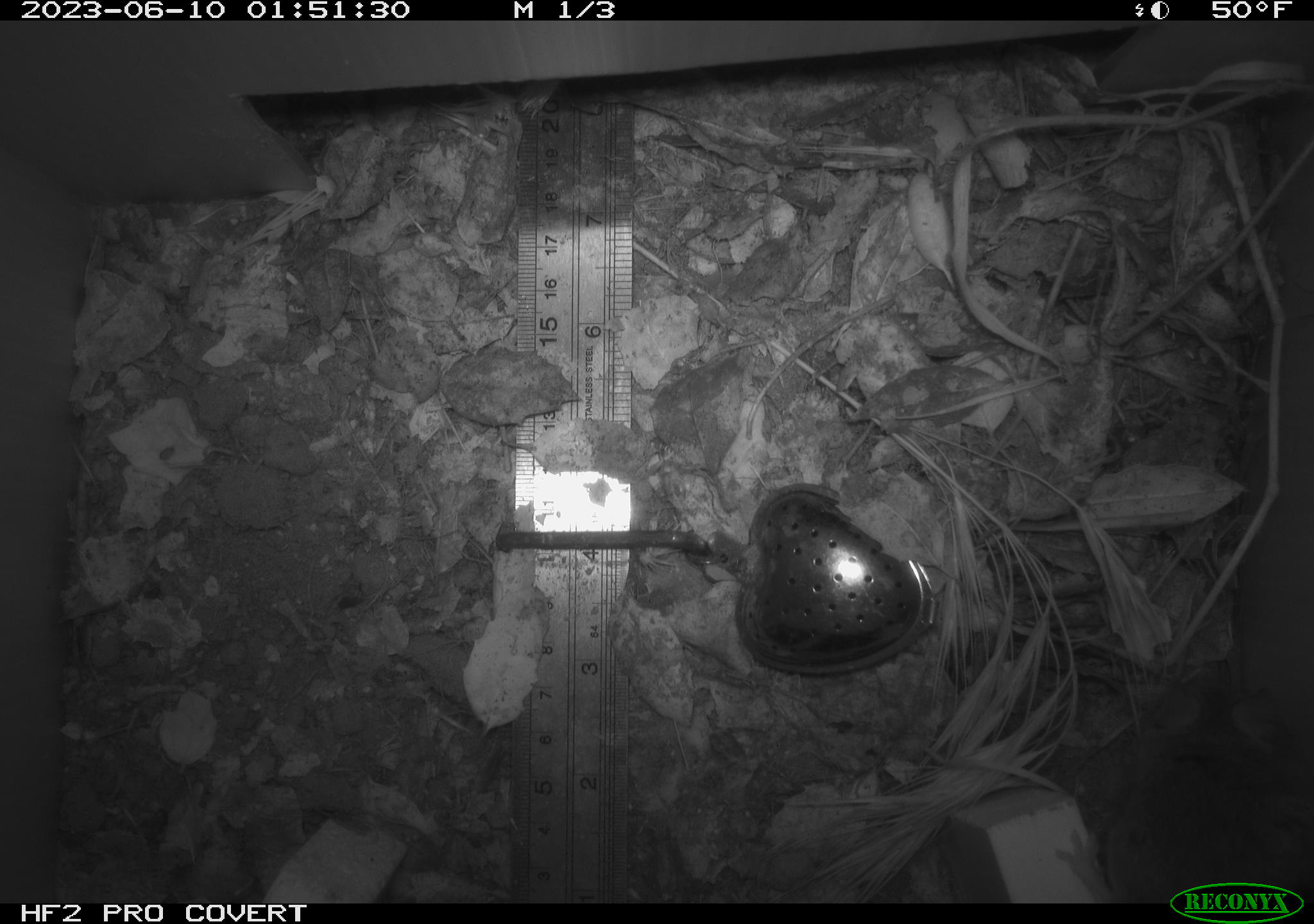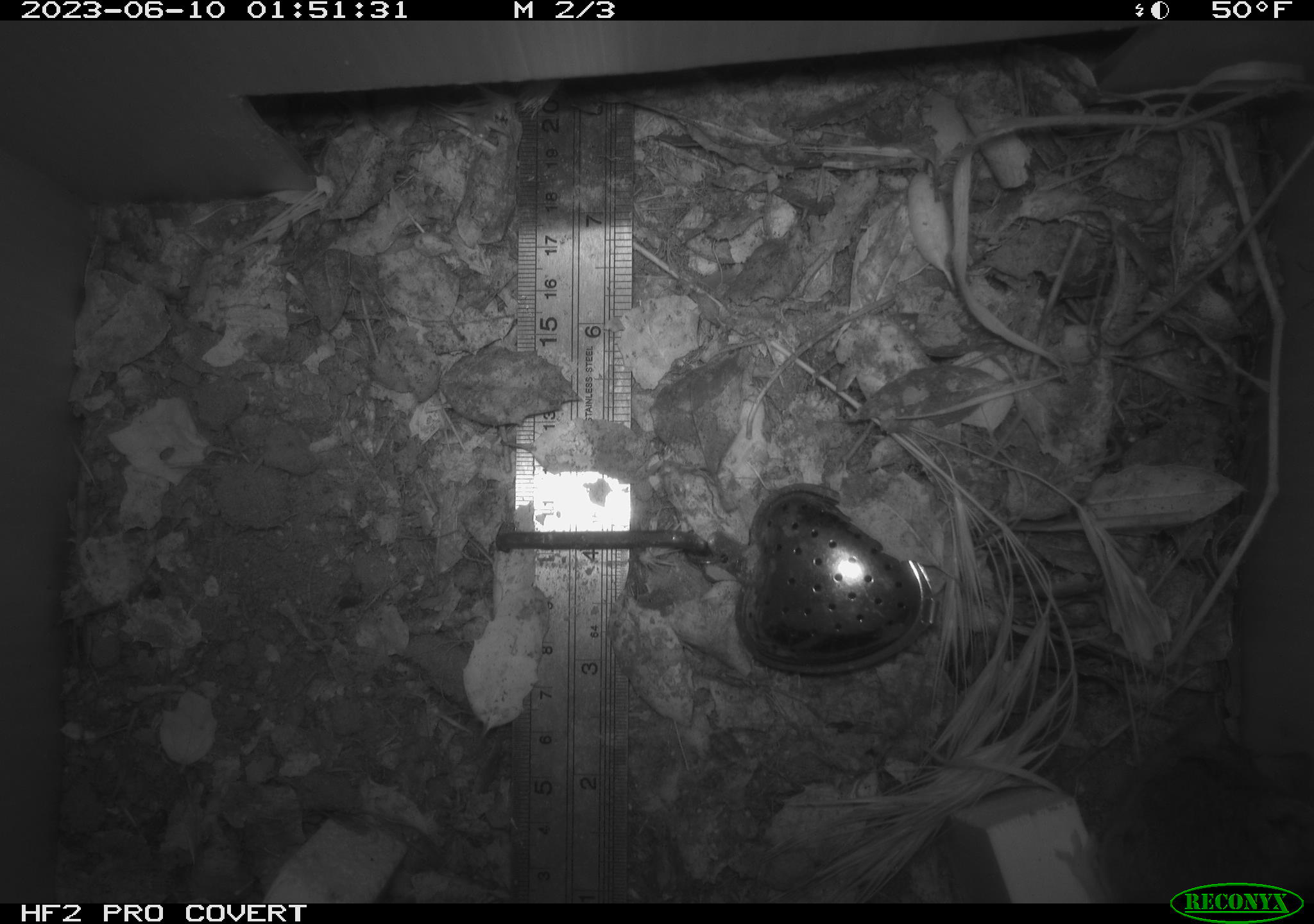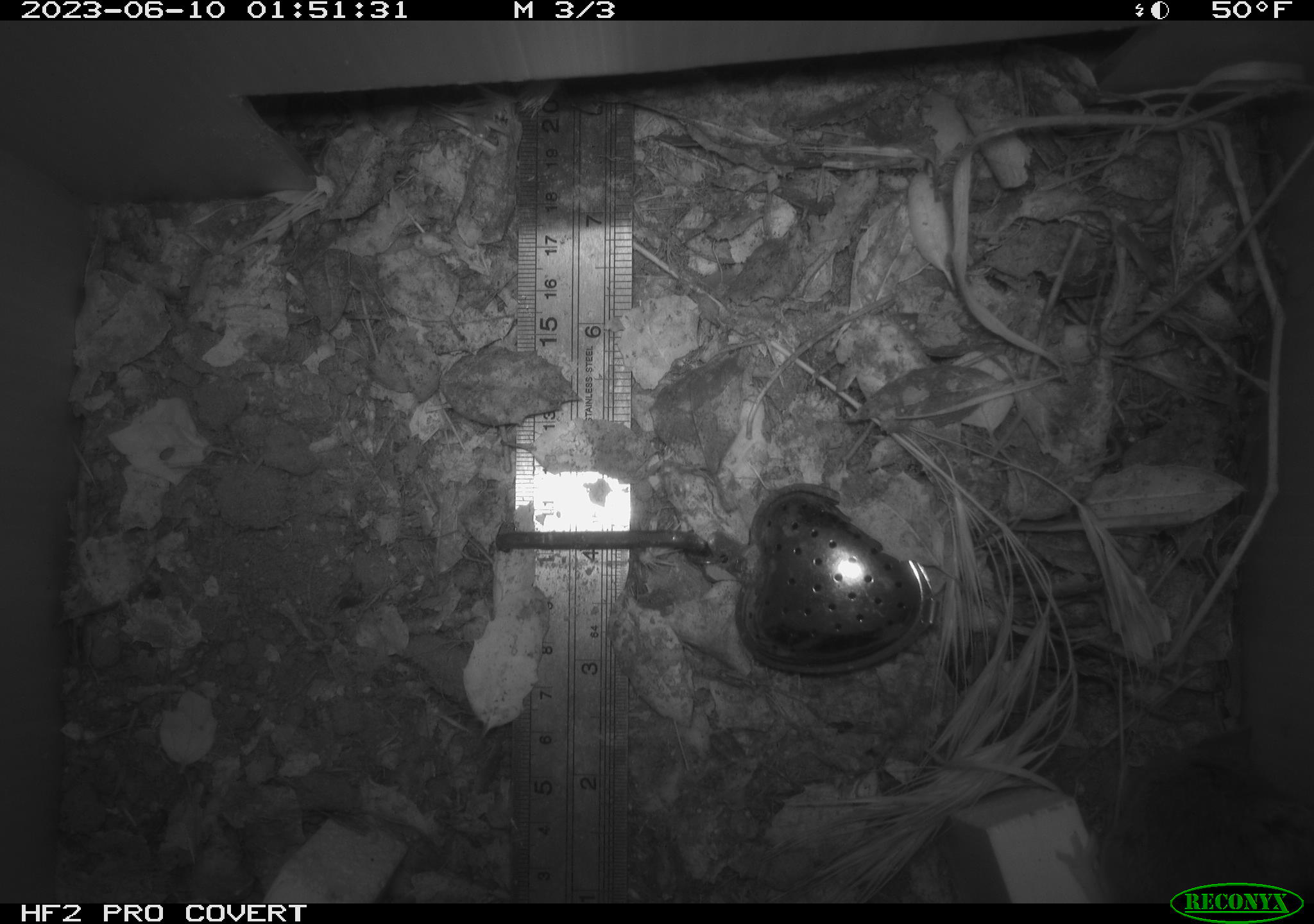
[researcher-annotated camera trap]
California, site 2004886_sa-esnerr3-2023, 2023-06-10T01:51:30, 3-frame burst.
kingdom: Animalia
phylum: Chordata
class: Mammalia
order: Rodentia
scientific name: Rodentia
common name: mouse species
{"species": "mouse species (Rodentia)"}